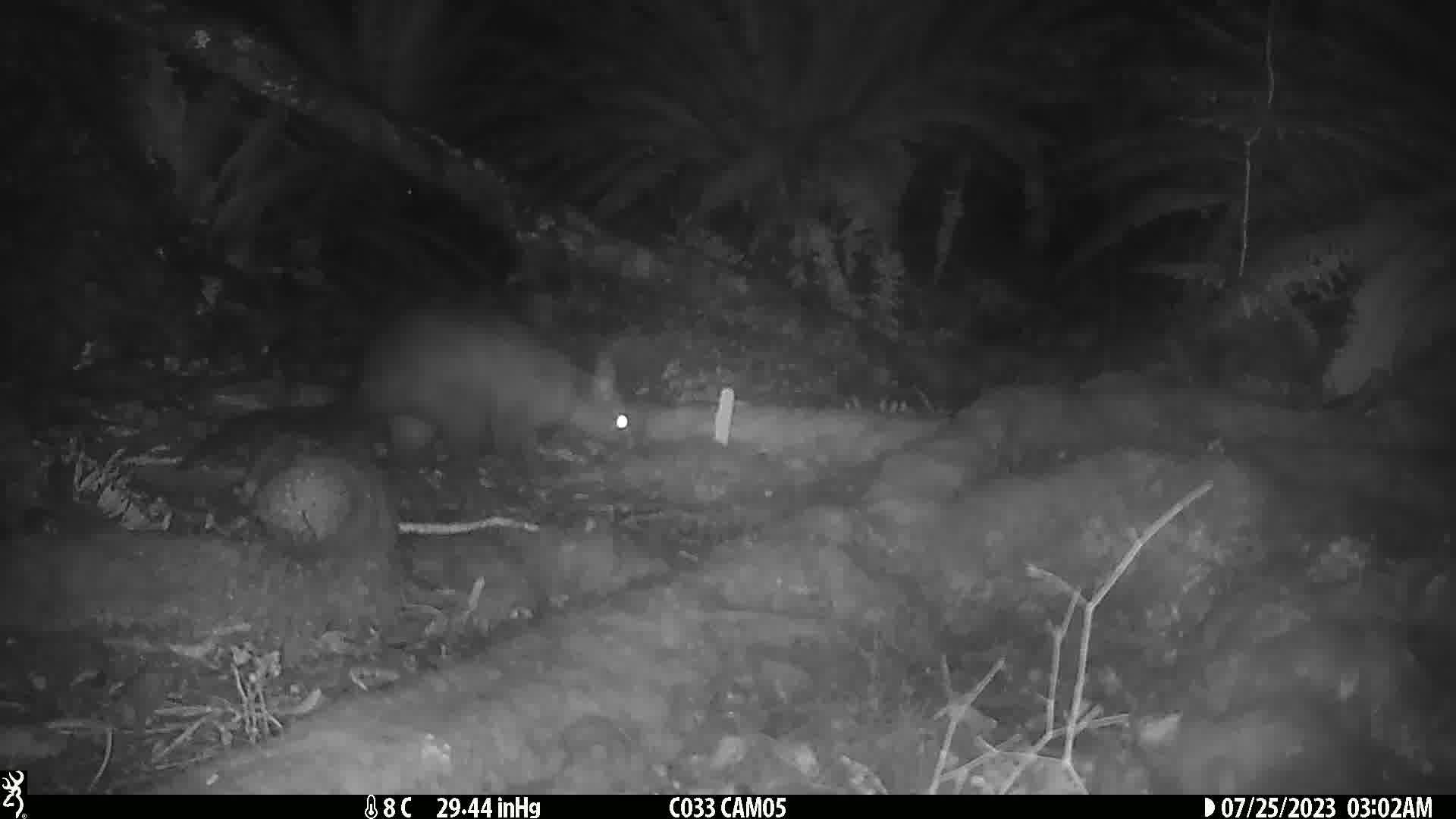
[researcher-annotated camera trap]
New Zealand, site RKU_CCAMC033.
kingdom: Animalia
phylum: Chordata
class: Mammalia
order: Diprotodontia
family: Phalangeridae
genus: Trichosurus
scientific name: Trichosurus vulpecula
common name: common brushtail possum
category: possum